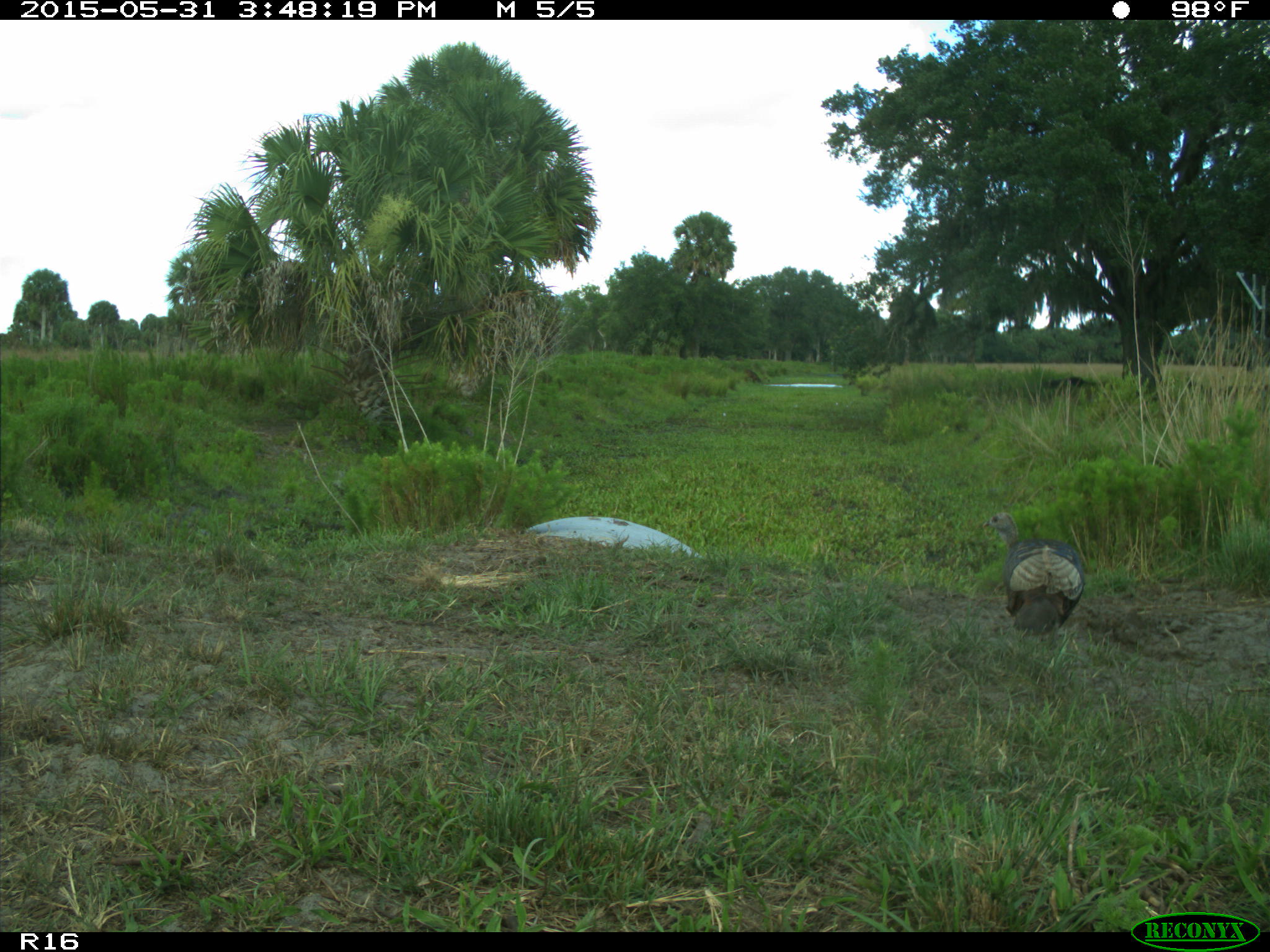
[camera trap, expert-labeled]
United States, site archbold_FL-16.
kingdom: Animalia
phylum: Chordata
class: Mammalia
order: Artiodactyla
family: Bovidae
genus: Bos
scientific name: Bos taurus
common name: domestic cow